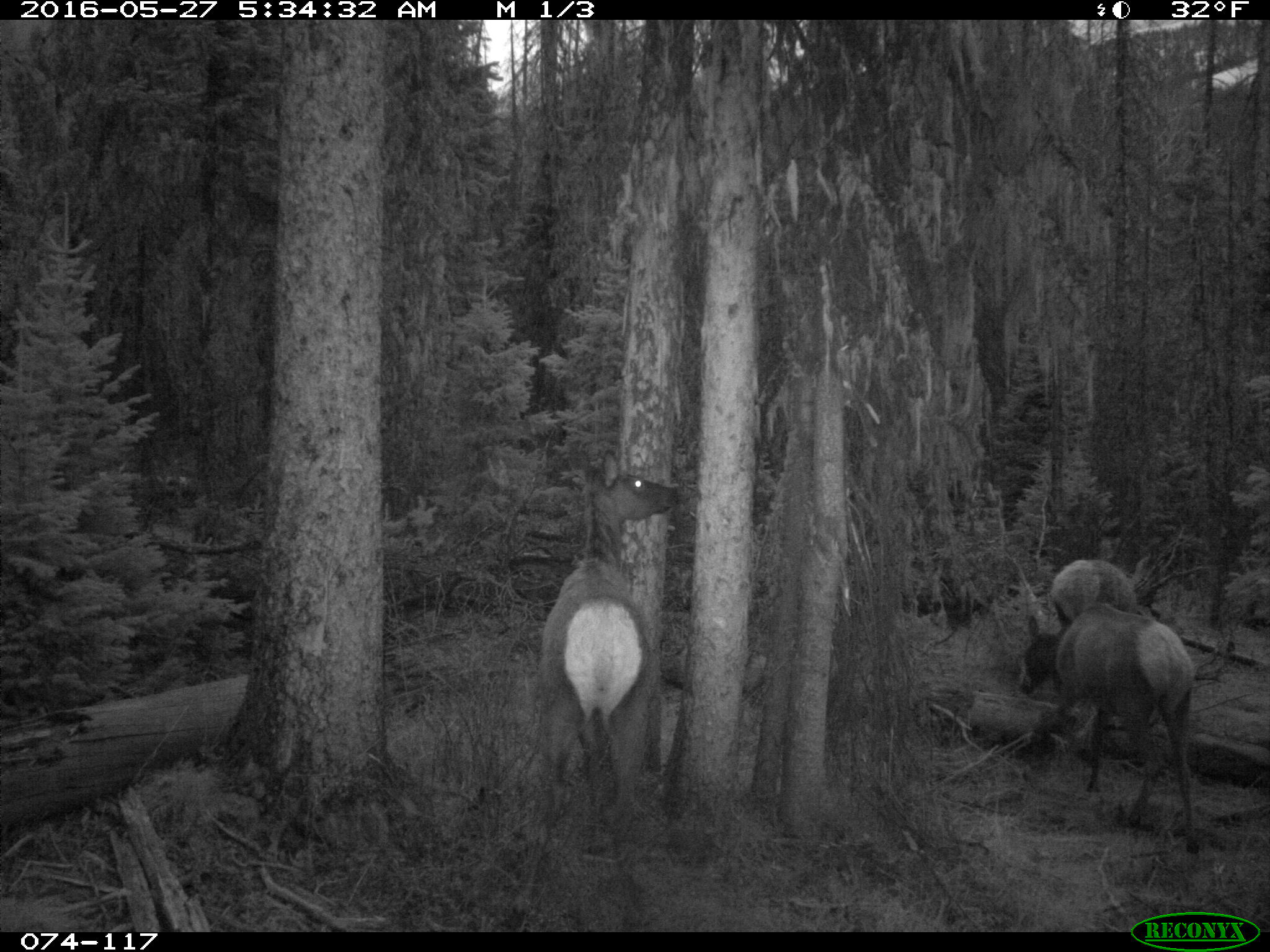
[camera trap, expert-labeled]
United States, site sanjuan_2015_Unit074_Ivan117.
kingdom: Animalia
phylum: Chordata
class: Mammalia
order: Artiodactyla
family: Cervidae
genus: Cervus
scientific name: Cervus elaphus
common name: red deer